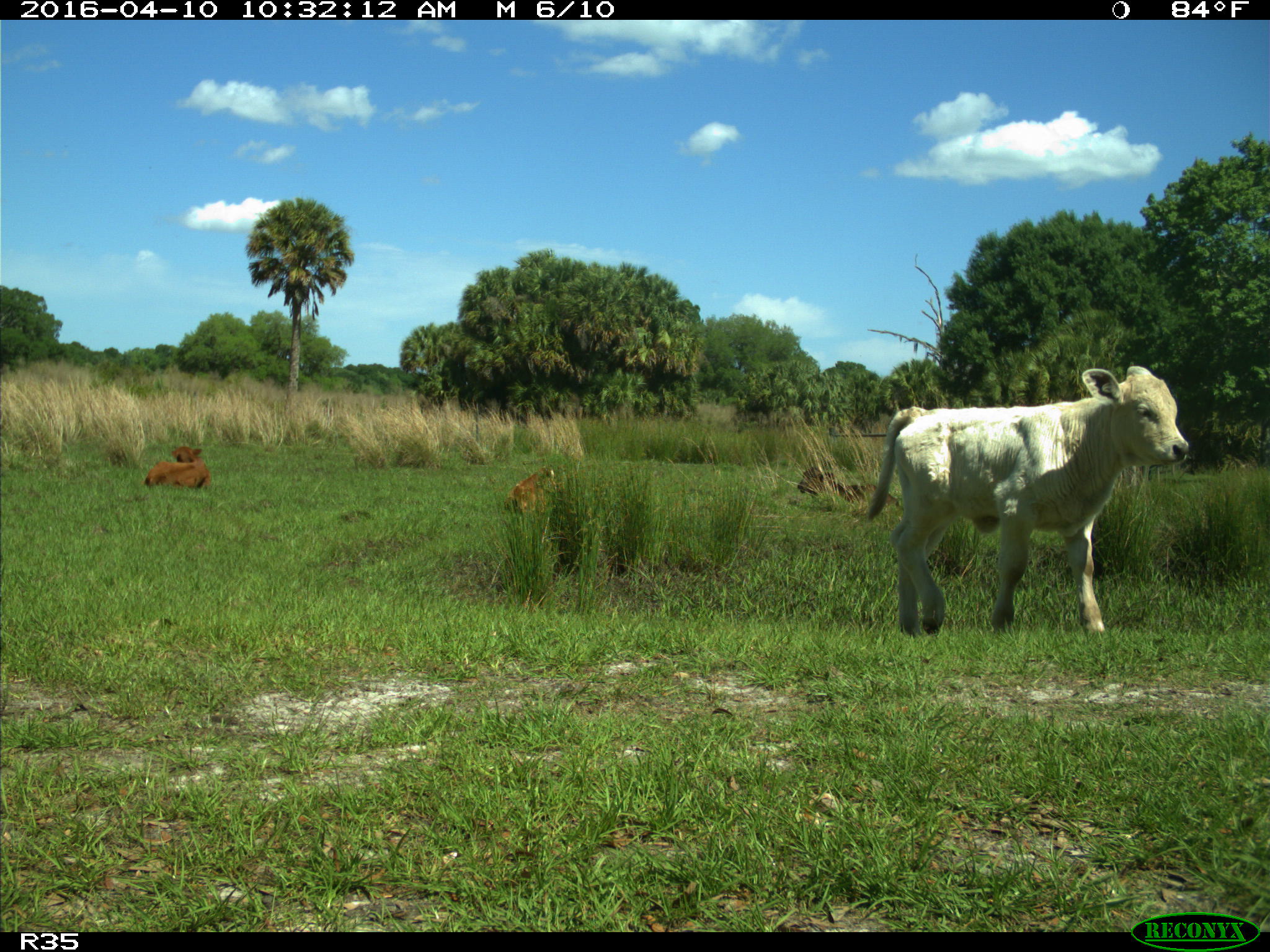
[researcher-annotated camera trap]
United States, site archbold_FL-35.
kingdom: Animalia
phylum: Chordata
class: Mammalia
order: Artiodactyla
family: Bovidae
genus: Bos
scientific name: Bos taurus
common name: domestic cow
Bos taurus (domestic cow).